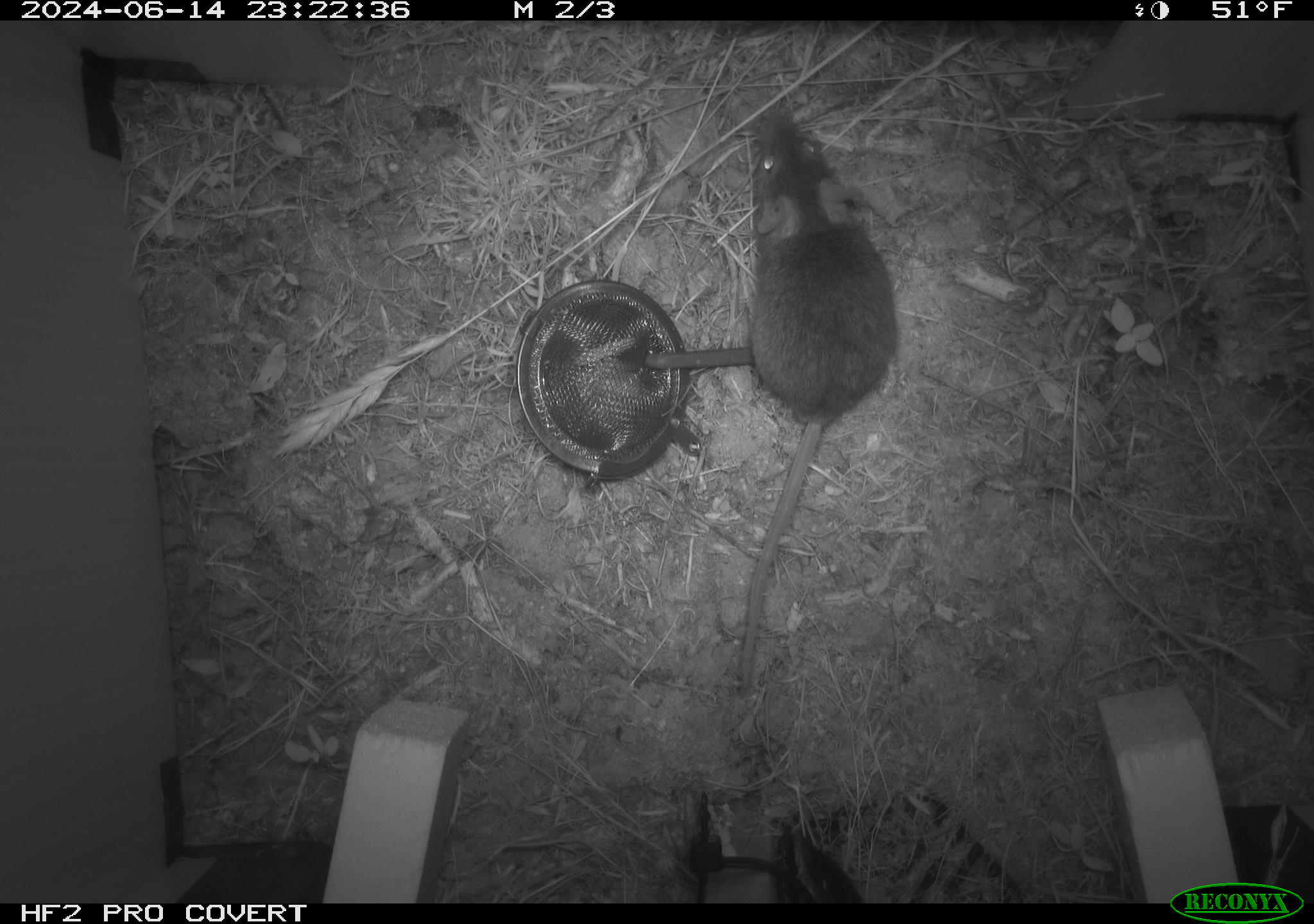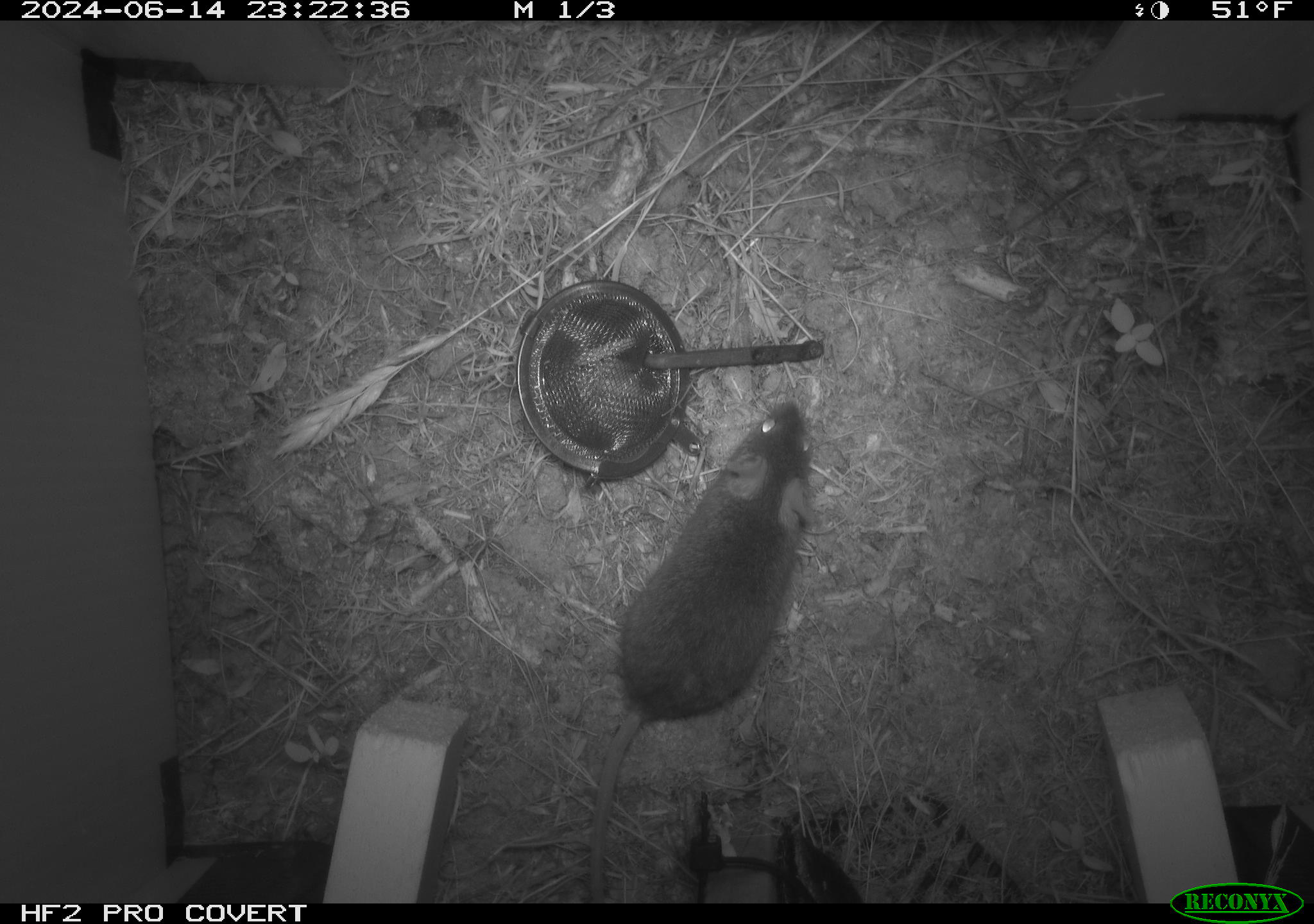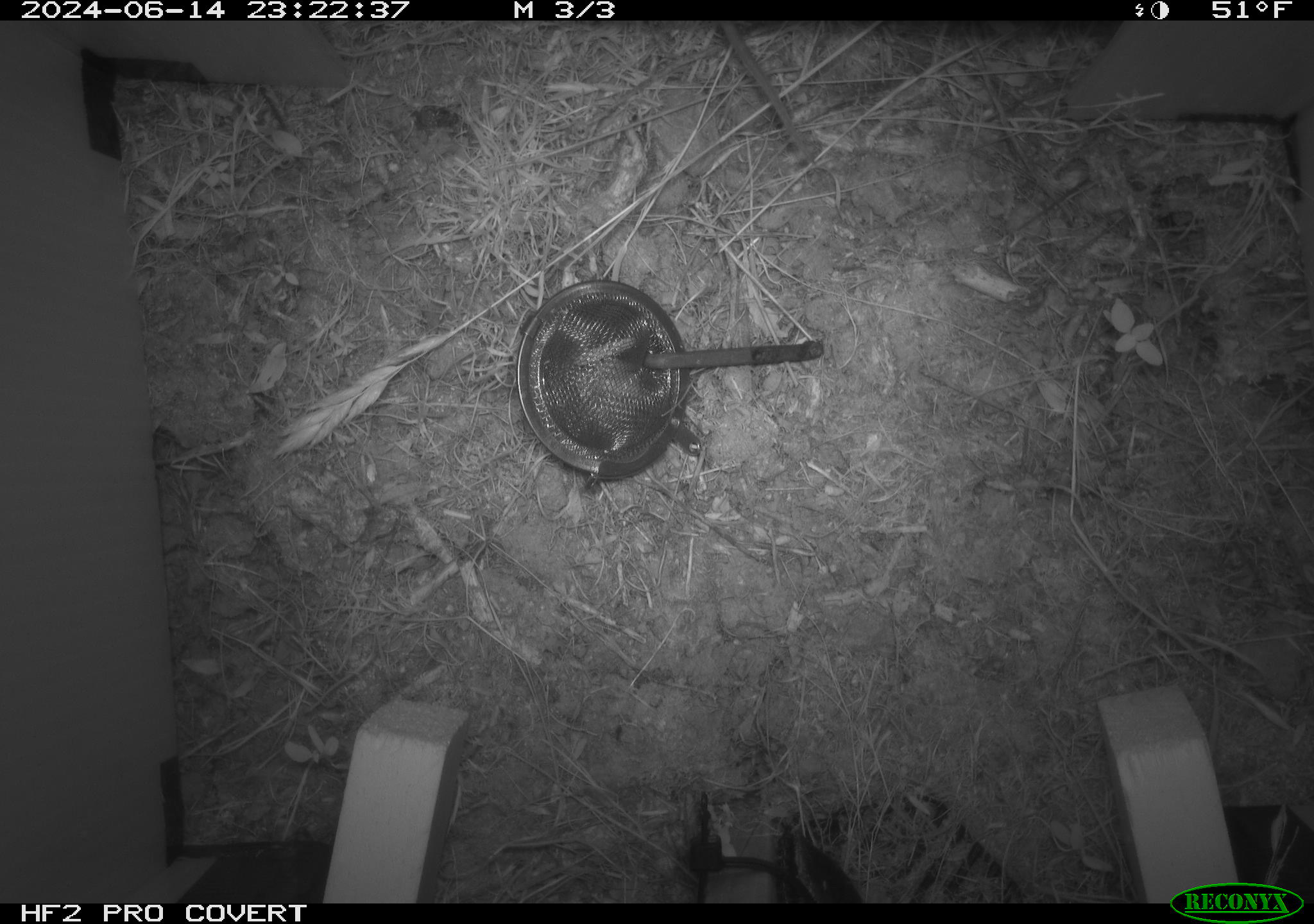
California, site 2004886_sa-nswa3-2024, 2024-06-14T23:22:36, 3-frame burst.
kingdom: Animalia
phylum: Chordata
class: Mammalia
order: Rodentia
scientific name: Rodentia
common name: rodent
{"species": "rodent (Rodentia)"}